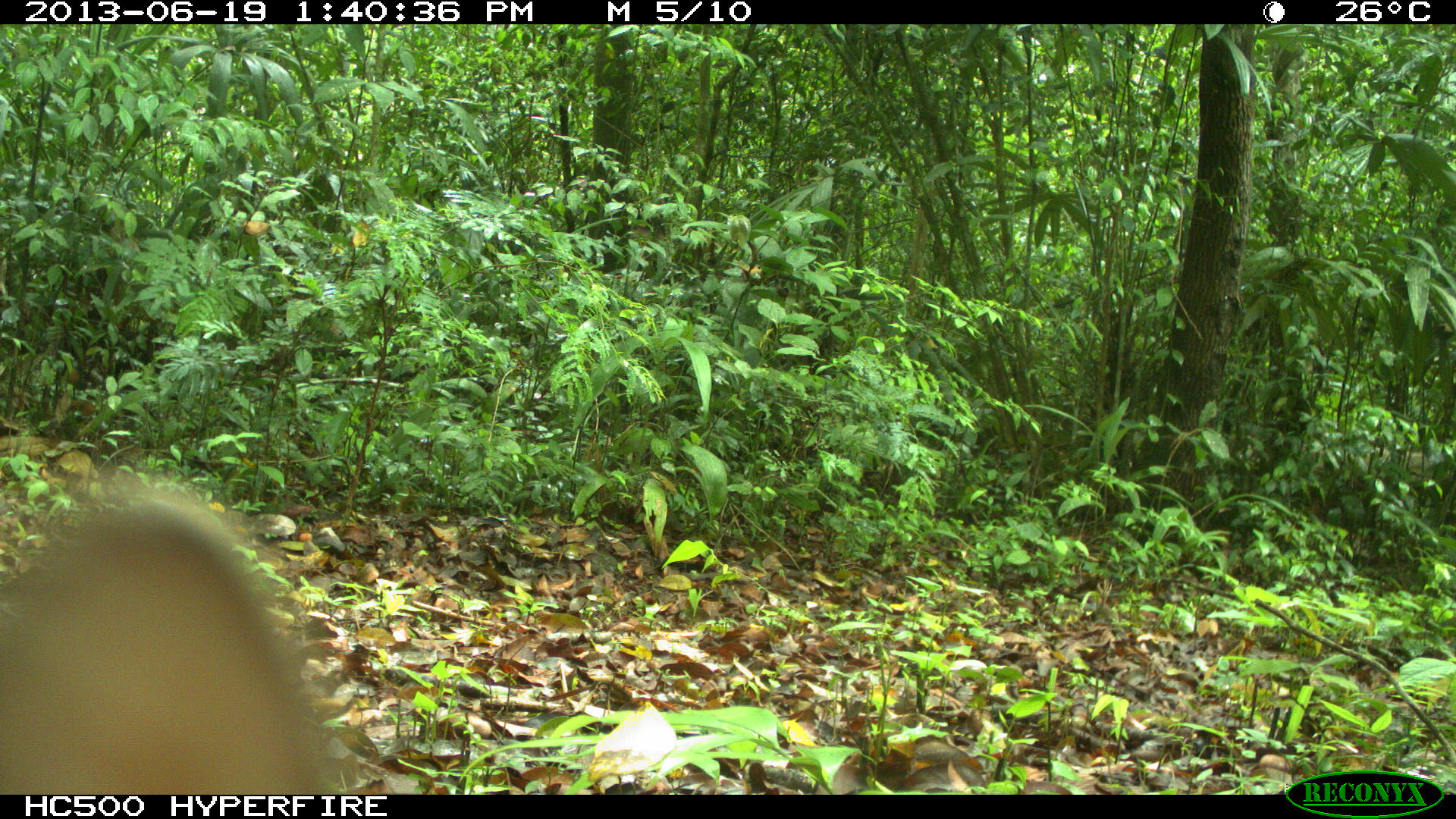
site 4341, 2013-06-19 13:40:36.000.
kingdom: Animalia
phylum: Chordata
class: Mammalia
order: Carnivora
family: Canidae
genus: Urocyon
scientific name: Urocyon cinereoargenteus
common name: gray fox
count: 1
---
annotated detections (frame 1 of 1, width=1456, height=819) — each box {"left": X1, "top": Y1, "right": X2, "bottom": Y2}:
urocyon cinereoargenteus: {"left": 0, "top": 477, "right": 340, "bottom": 795}